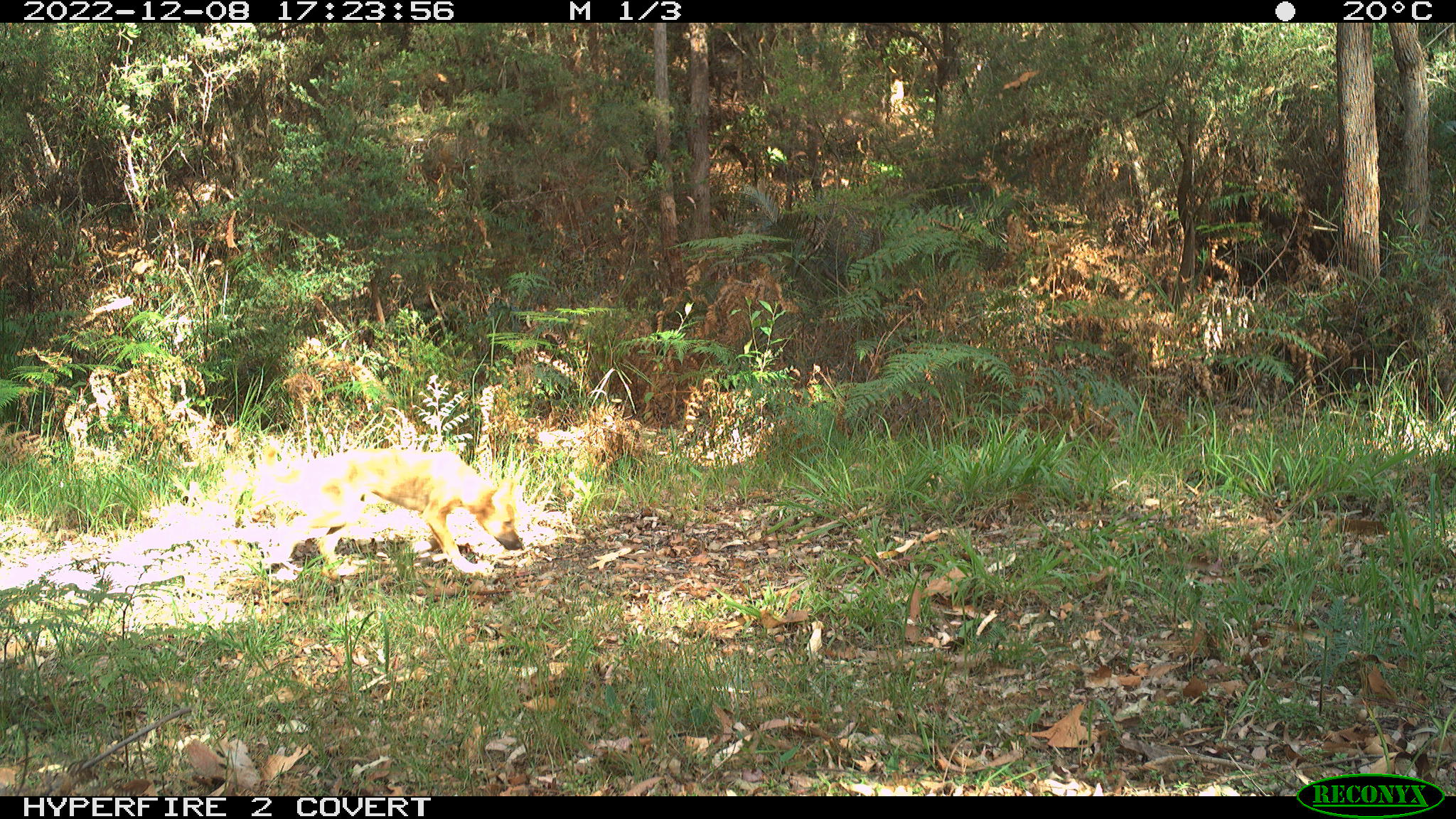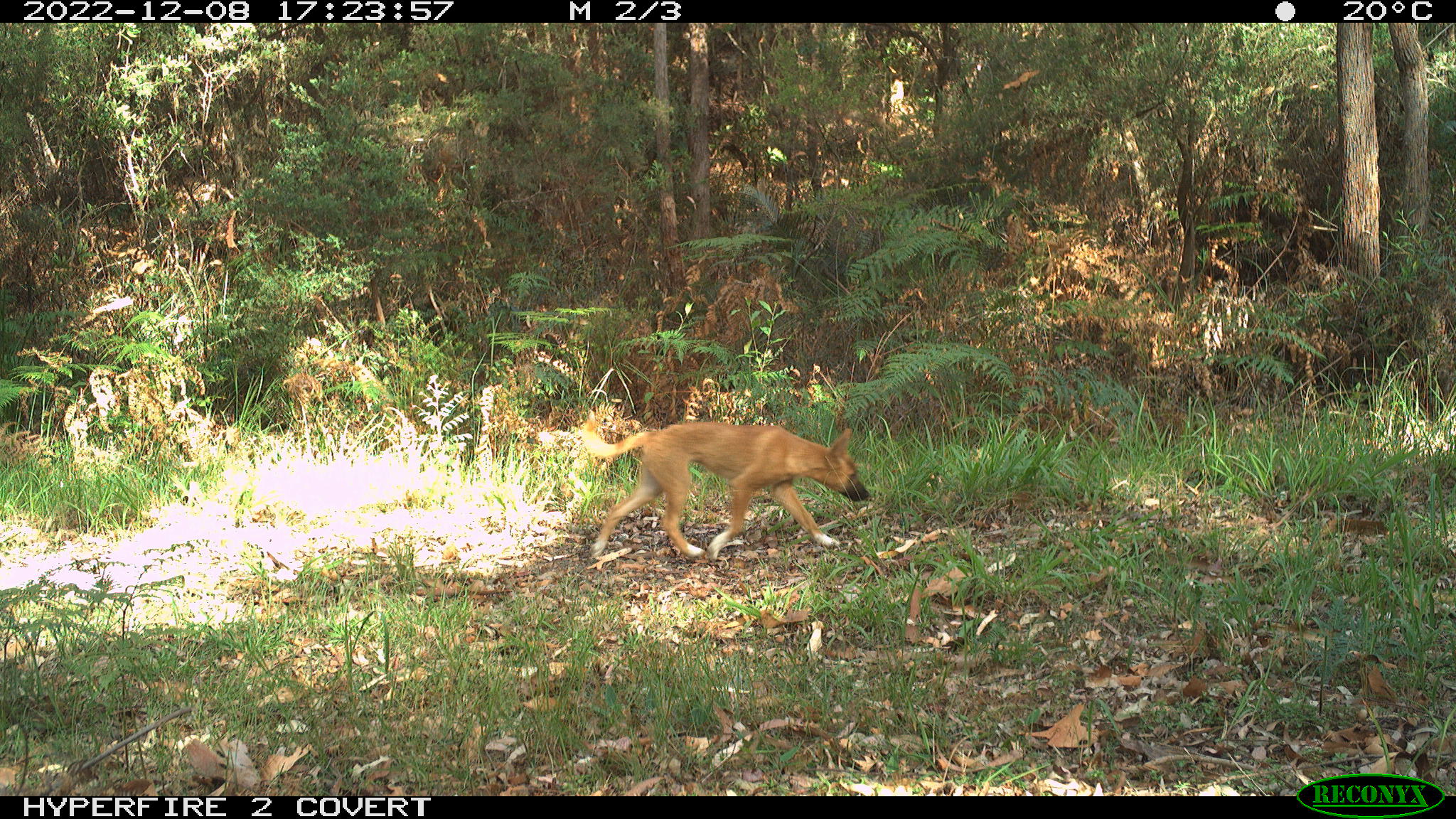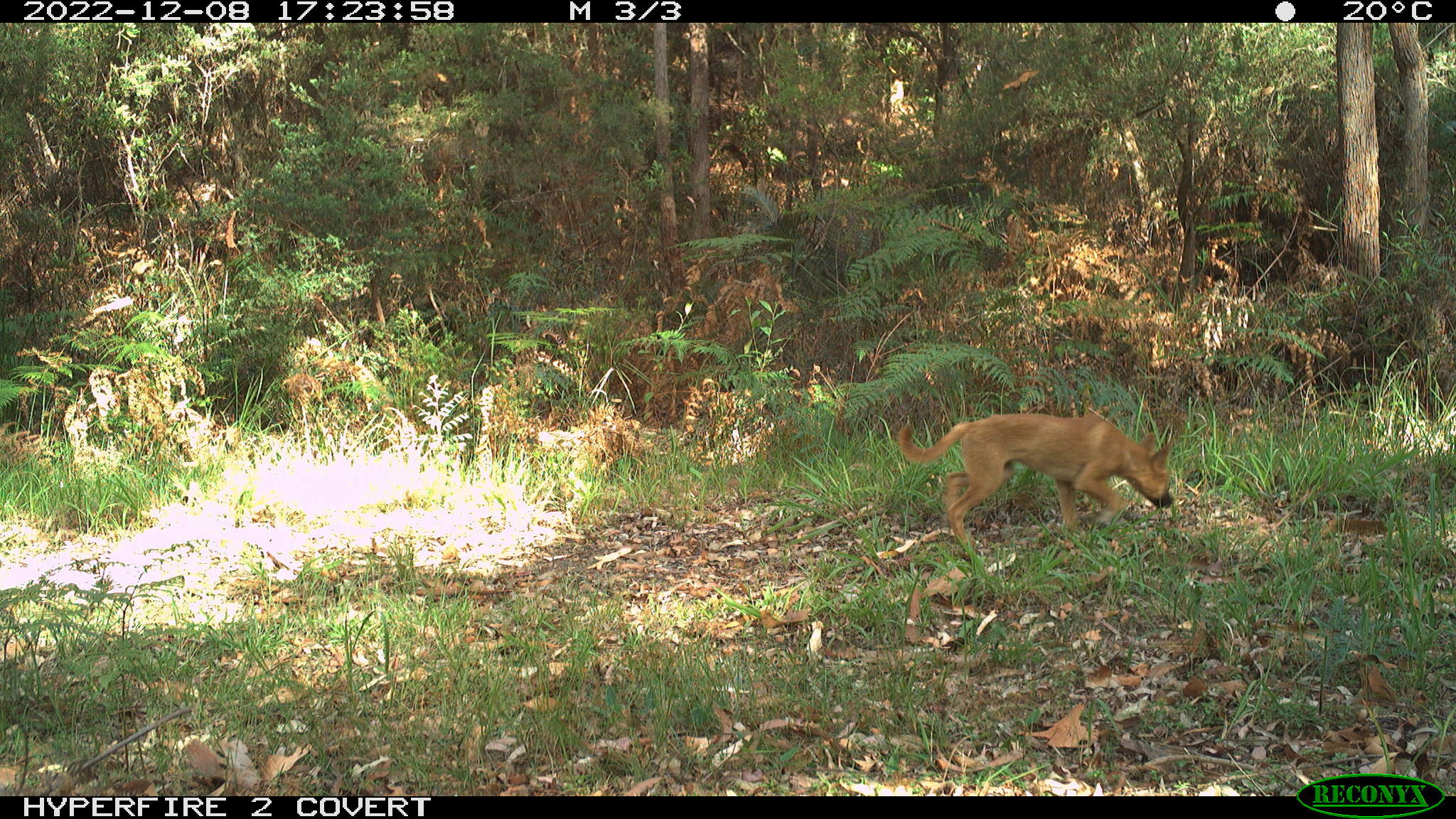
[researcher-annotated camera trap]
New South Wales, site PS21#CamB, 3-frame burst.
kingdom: Animalia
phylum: Chordata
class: Mammalia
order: Carnivora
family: Canidae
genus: Canis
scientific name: Canis familiaris dingo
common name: dingo